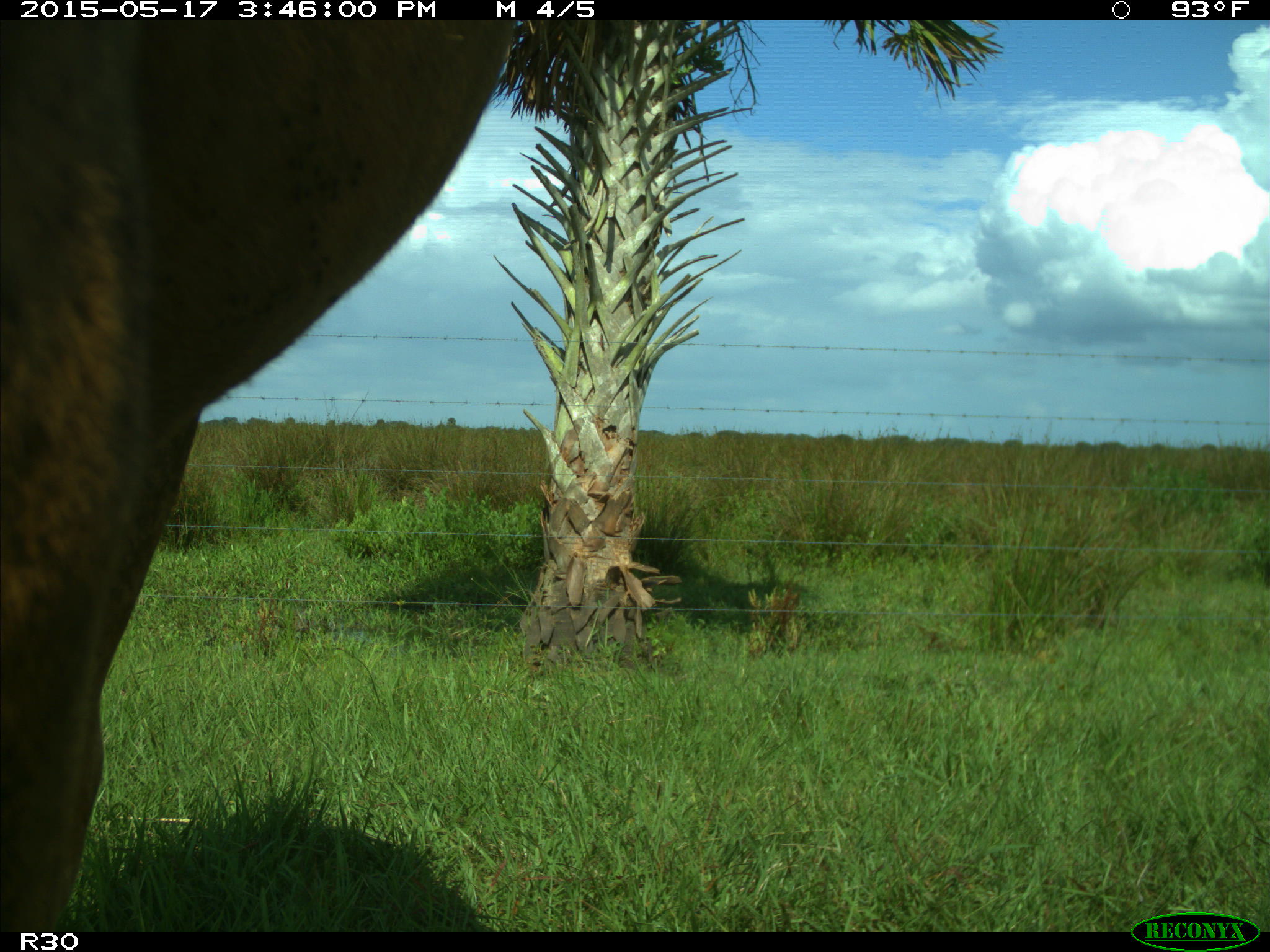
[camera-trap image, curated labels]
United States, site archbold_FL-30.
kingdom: Animalia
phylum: Chordata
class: Mammalia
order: Artiodactyla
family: Bovidae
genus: Bos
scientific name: Bos taurus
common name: domestic cow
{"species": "Bos taurus (domestic cow)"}